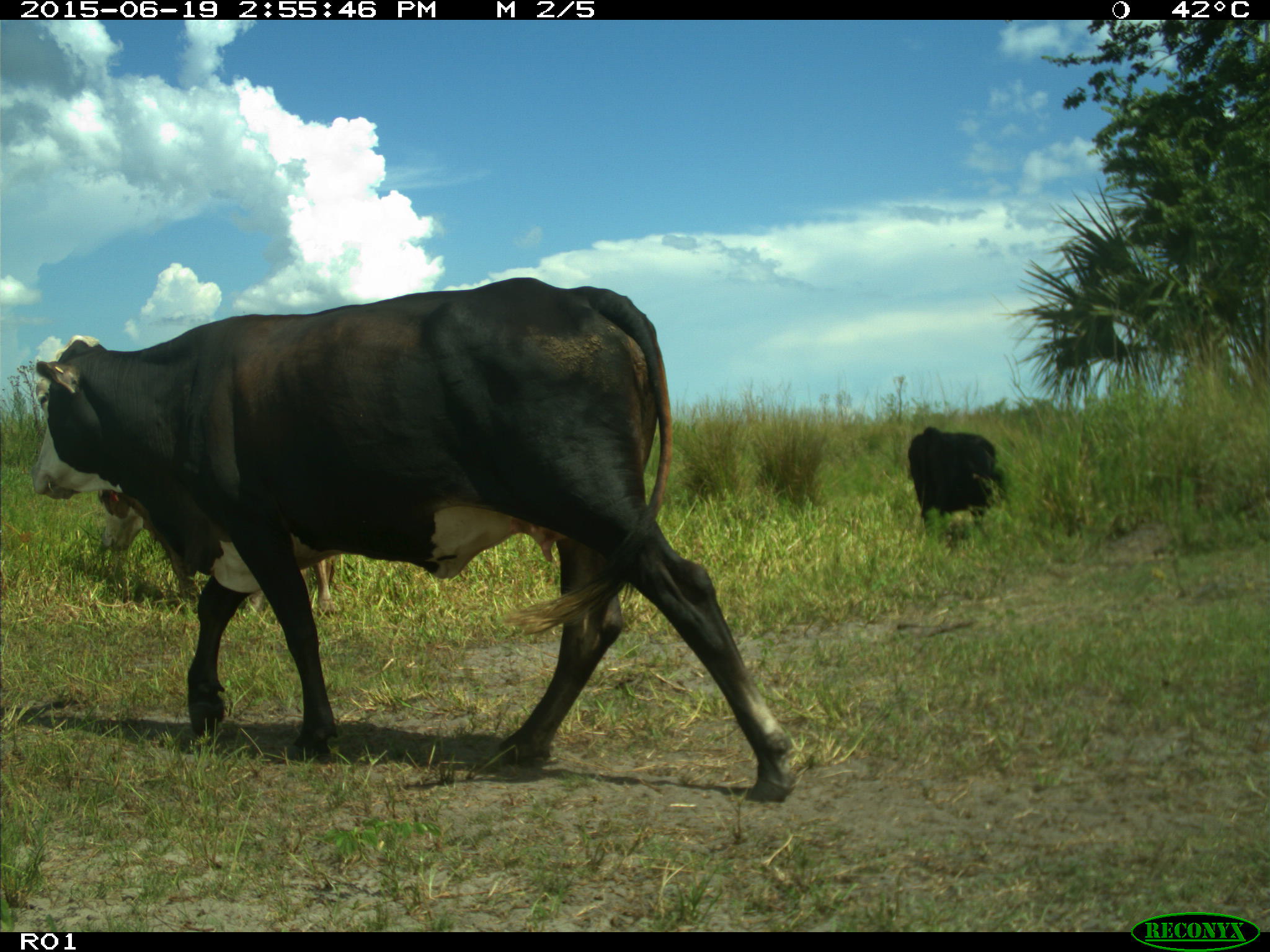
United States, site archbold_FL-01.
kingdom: Animalia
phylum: Chordata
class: Mammalia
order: Artiodactyla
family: Bovidae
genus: Bos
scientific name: Bos taurus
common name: domestic cow